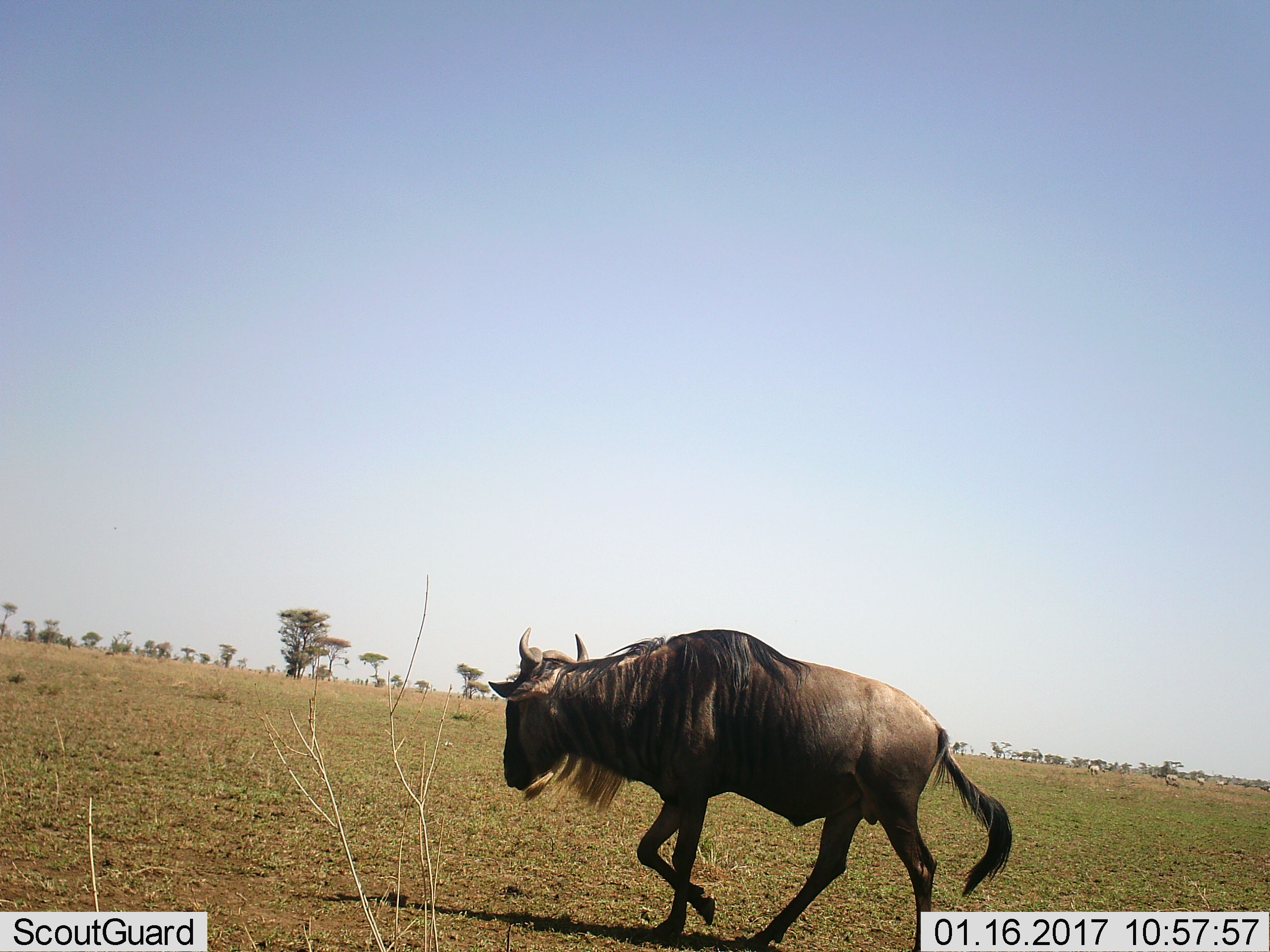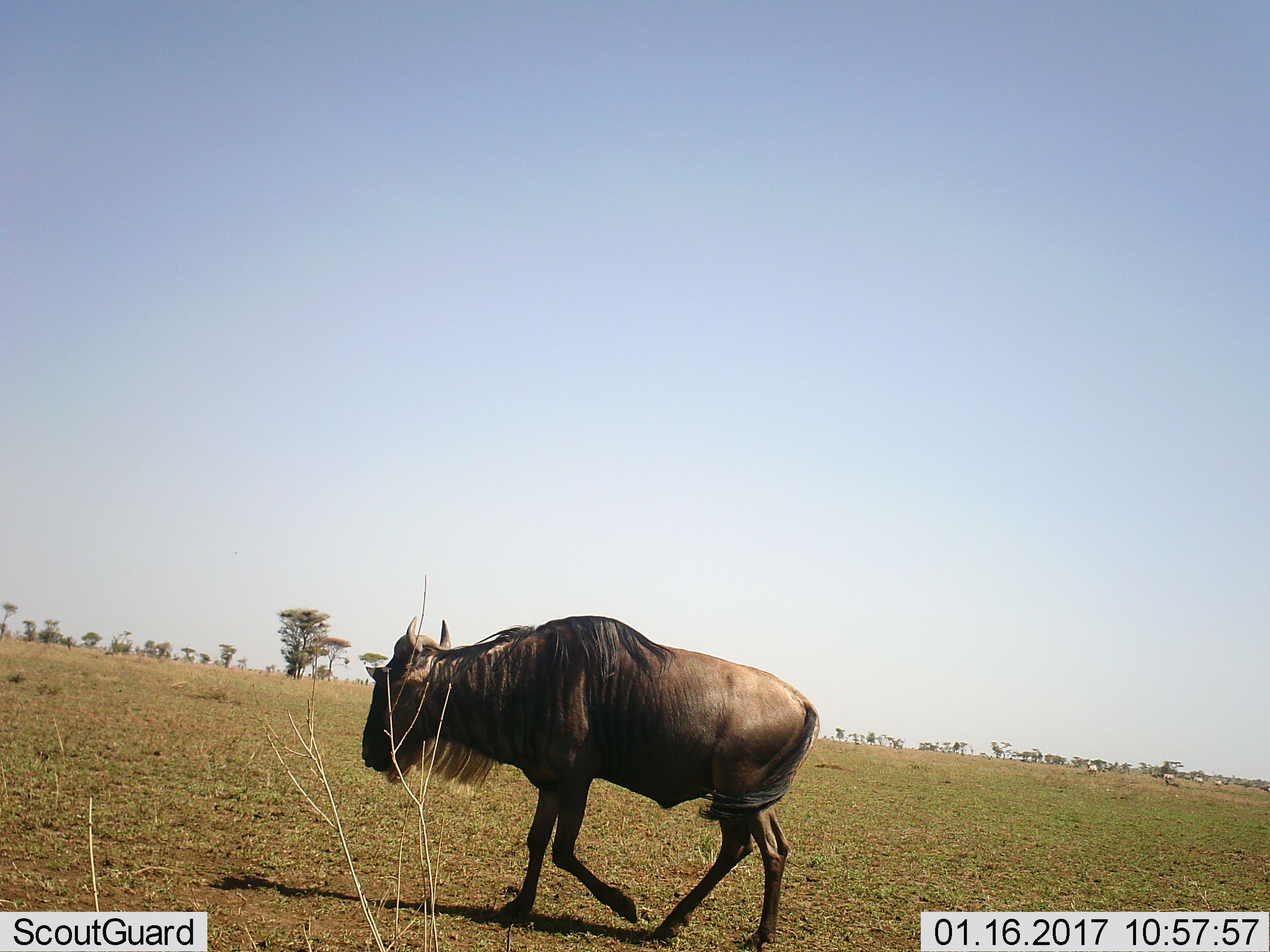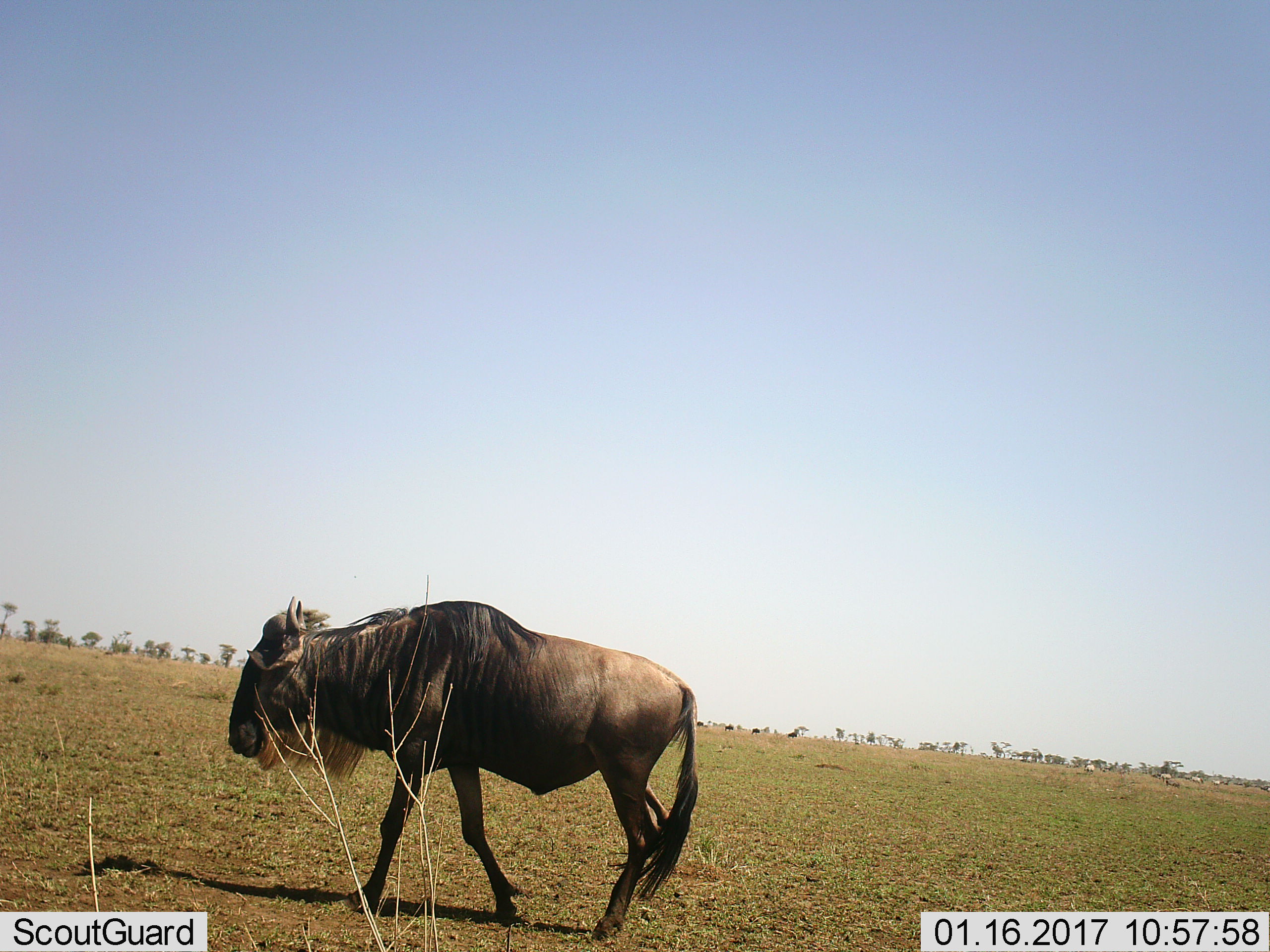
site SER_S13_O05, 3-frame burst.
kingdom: Animalia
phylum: Chordata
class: Mammalia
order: Artiodactyla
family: Bovidae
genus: Connochaetes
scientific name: Connochaetes taurinus taurinus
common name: blue wildebeest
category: wildebeestblue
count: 1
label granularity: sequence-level